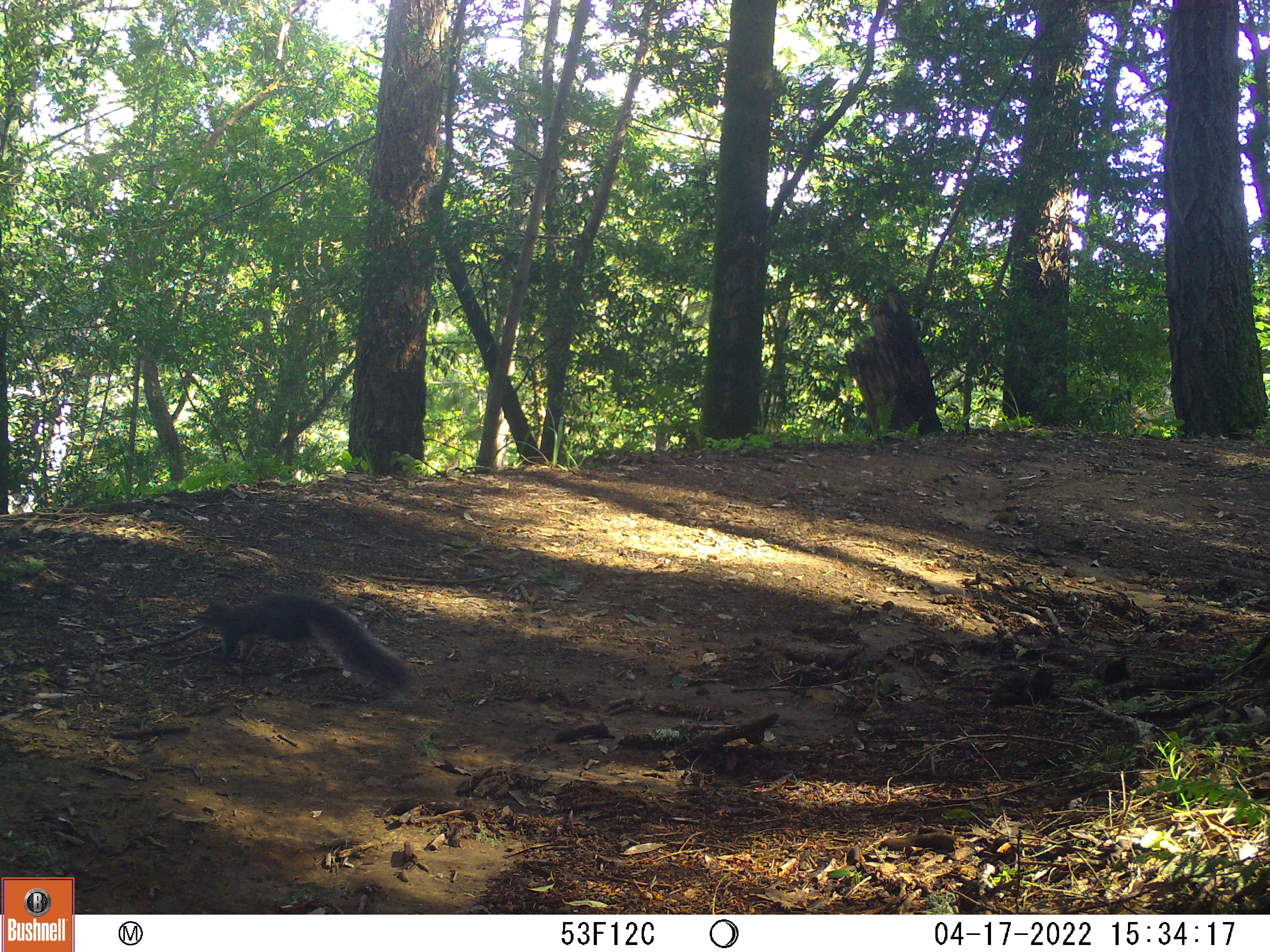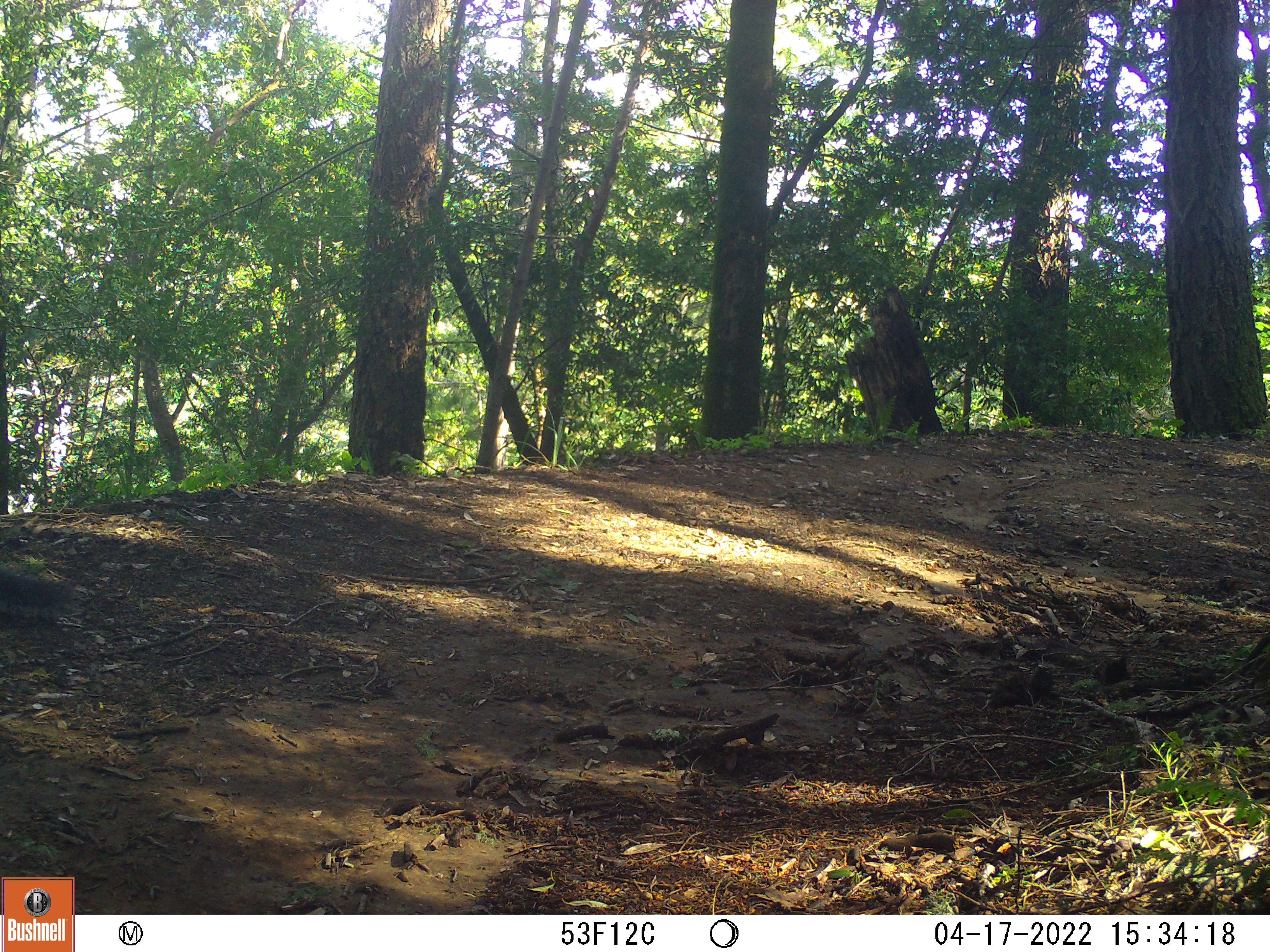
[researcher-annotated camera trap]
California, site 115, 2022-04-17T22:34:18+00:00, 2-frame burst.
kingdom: Animalia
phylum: Chordata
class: Mammalia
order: Rodentia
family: Sciuridae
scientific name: Sciuridae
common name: squirrel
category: unknown squirrel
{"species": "unknown squirrel (squirrel) (Sciuridae)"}